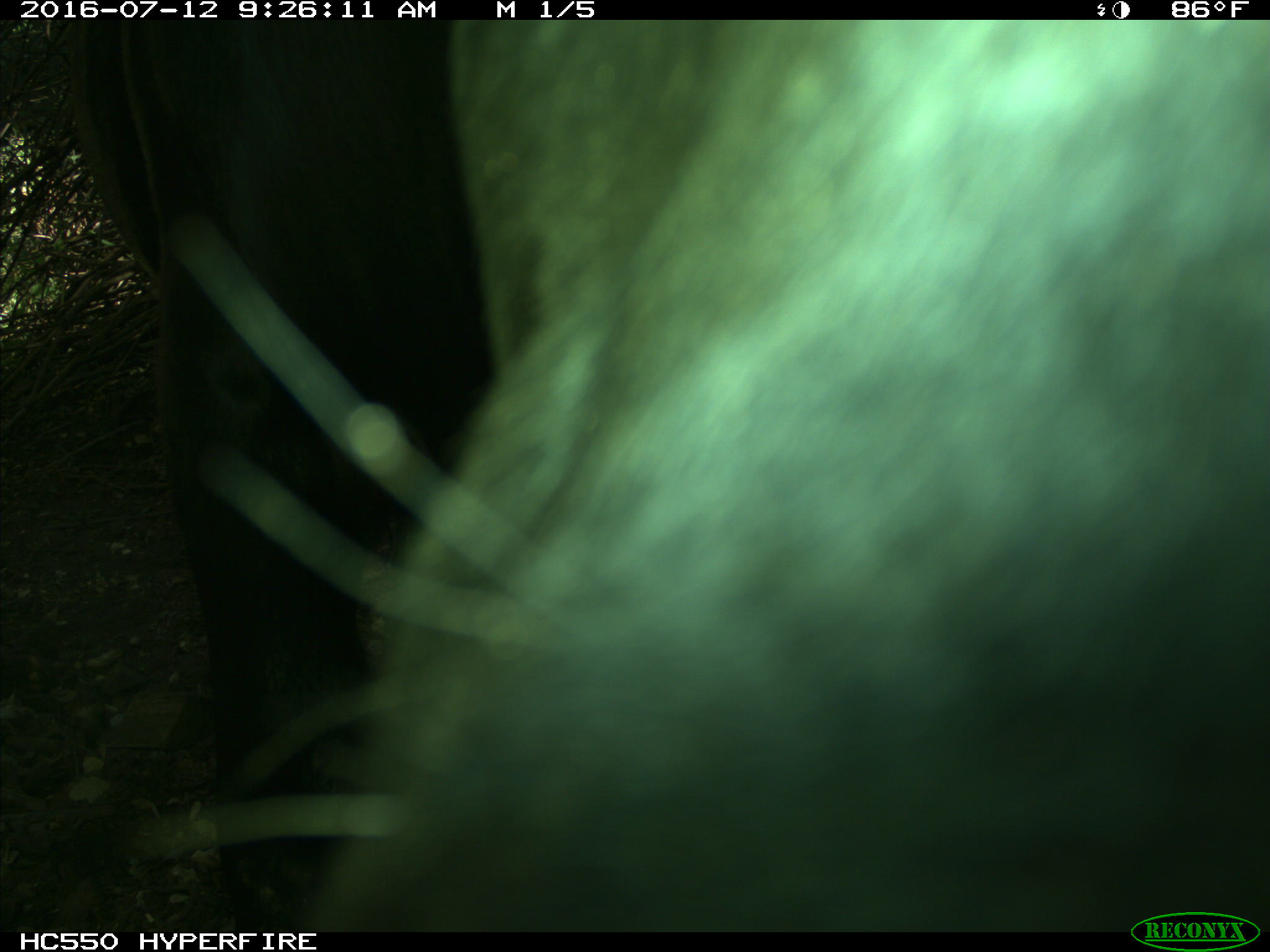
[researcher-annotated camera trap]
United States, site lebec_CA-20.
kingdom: Animalia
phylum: Chordata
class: Mammalia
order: Artiodactyla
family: Bovidae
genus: Bos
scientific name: Bos taurus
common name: domestic cow